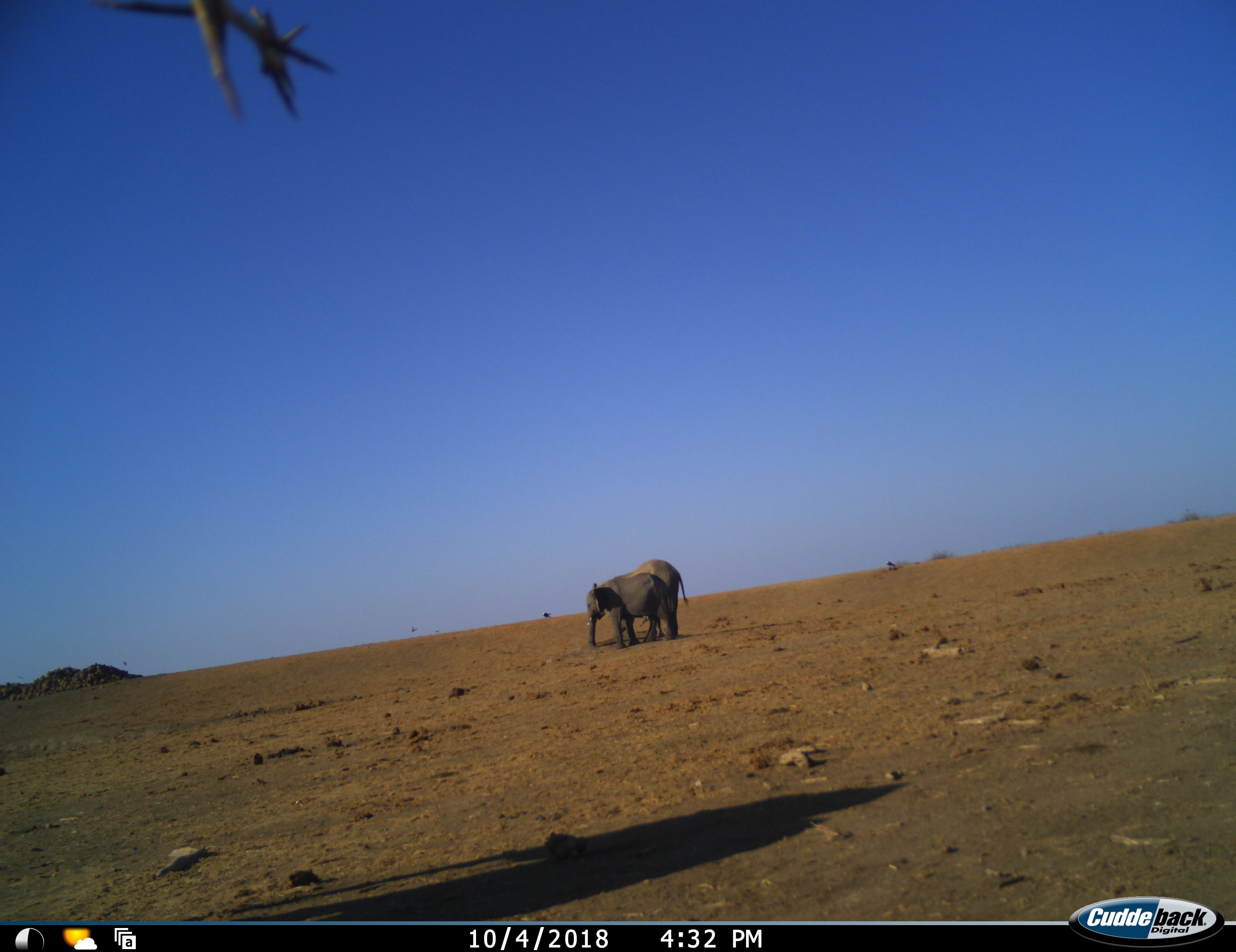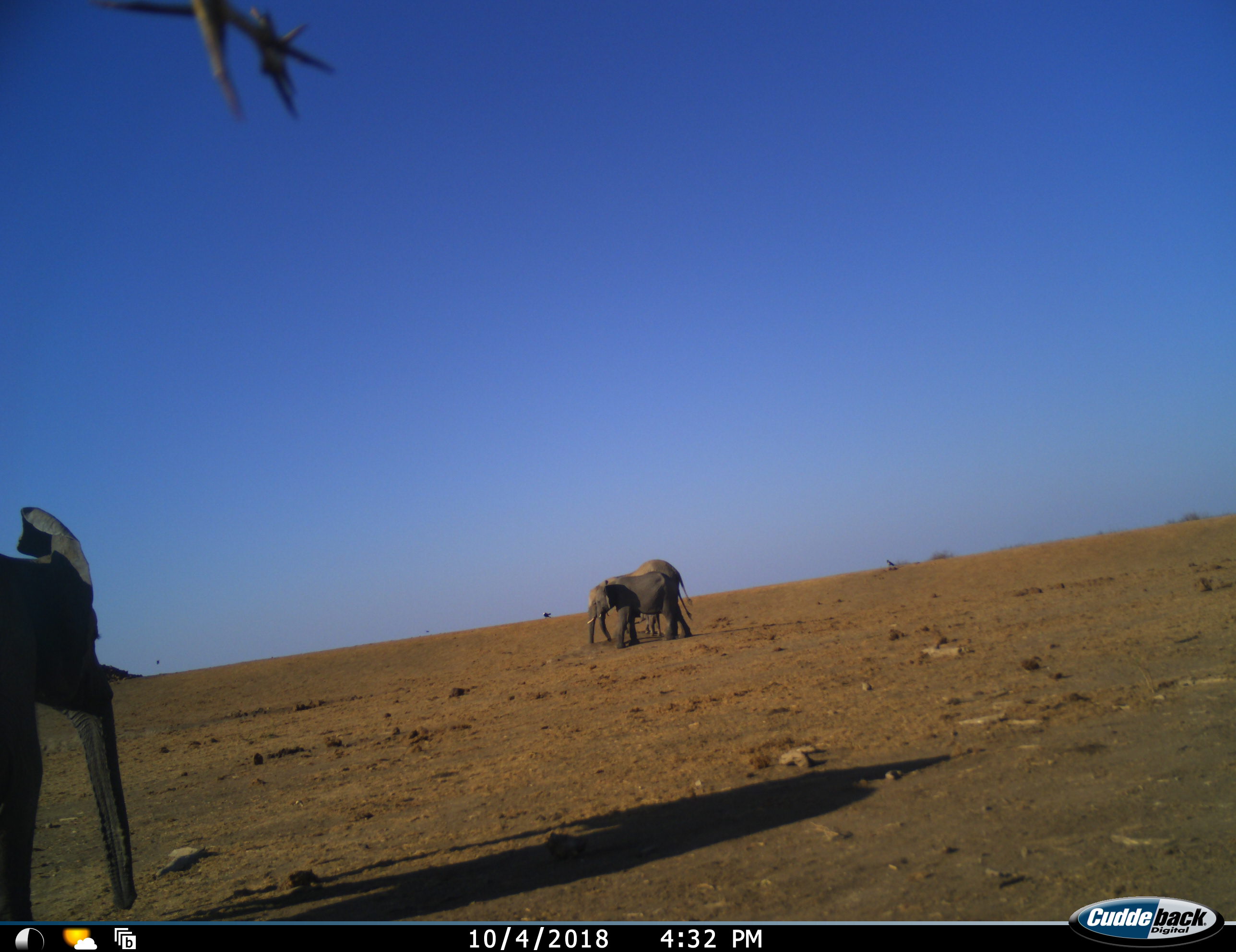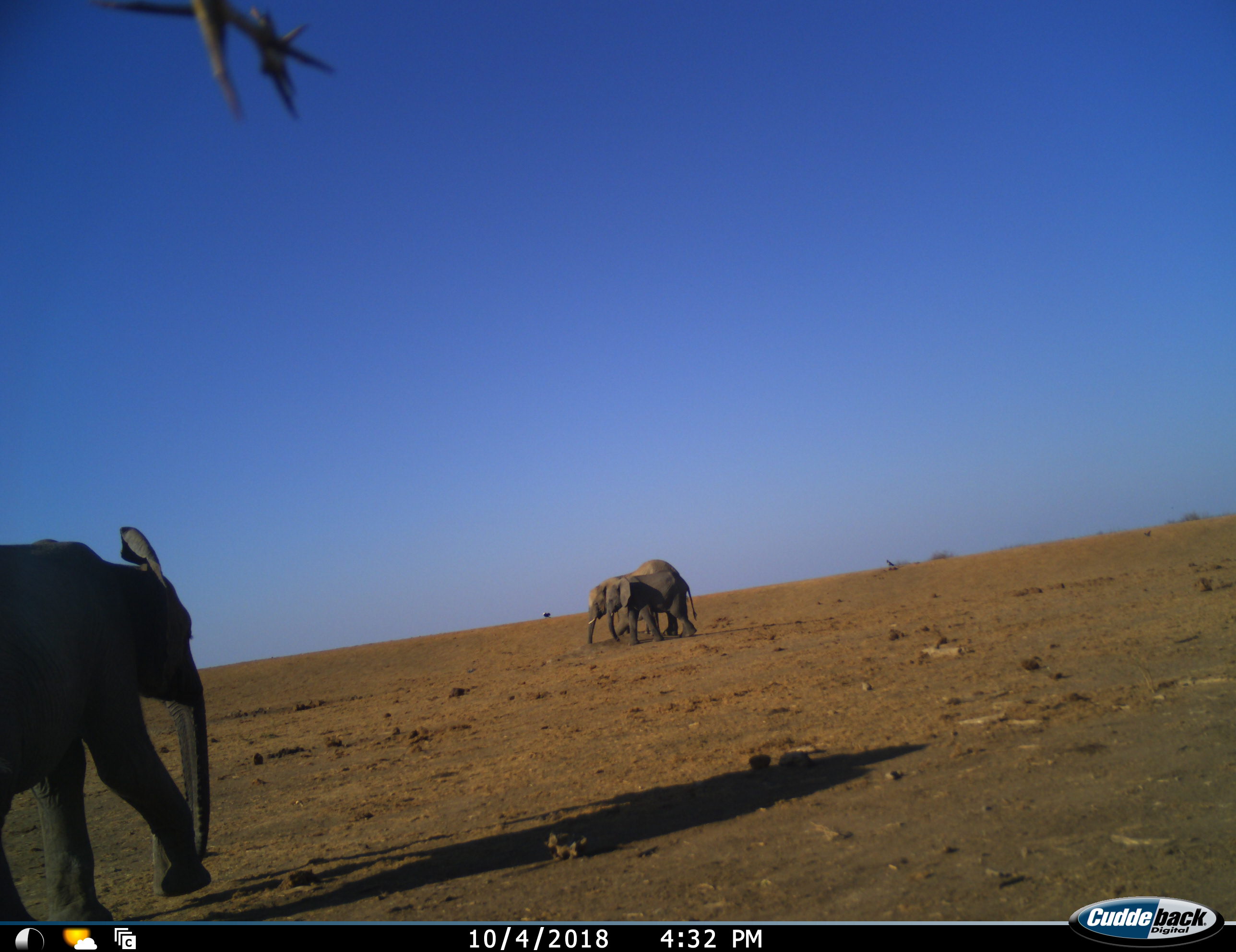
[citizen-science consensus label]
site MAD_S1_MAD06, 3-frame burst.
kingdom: Animalia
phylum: Chordata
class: Mammalia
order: Proboscidea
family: Elephantidae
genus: Loxodonta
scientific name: Loxodonta africana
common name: african bush elephant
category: elephant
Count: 3.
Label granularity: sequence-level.